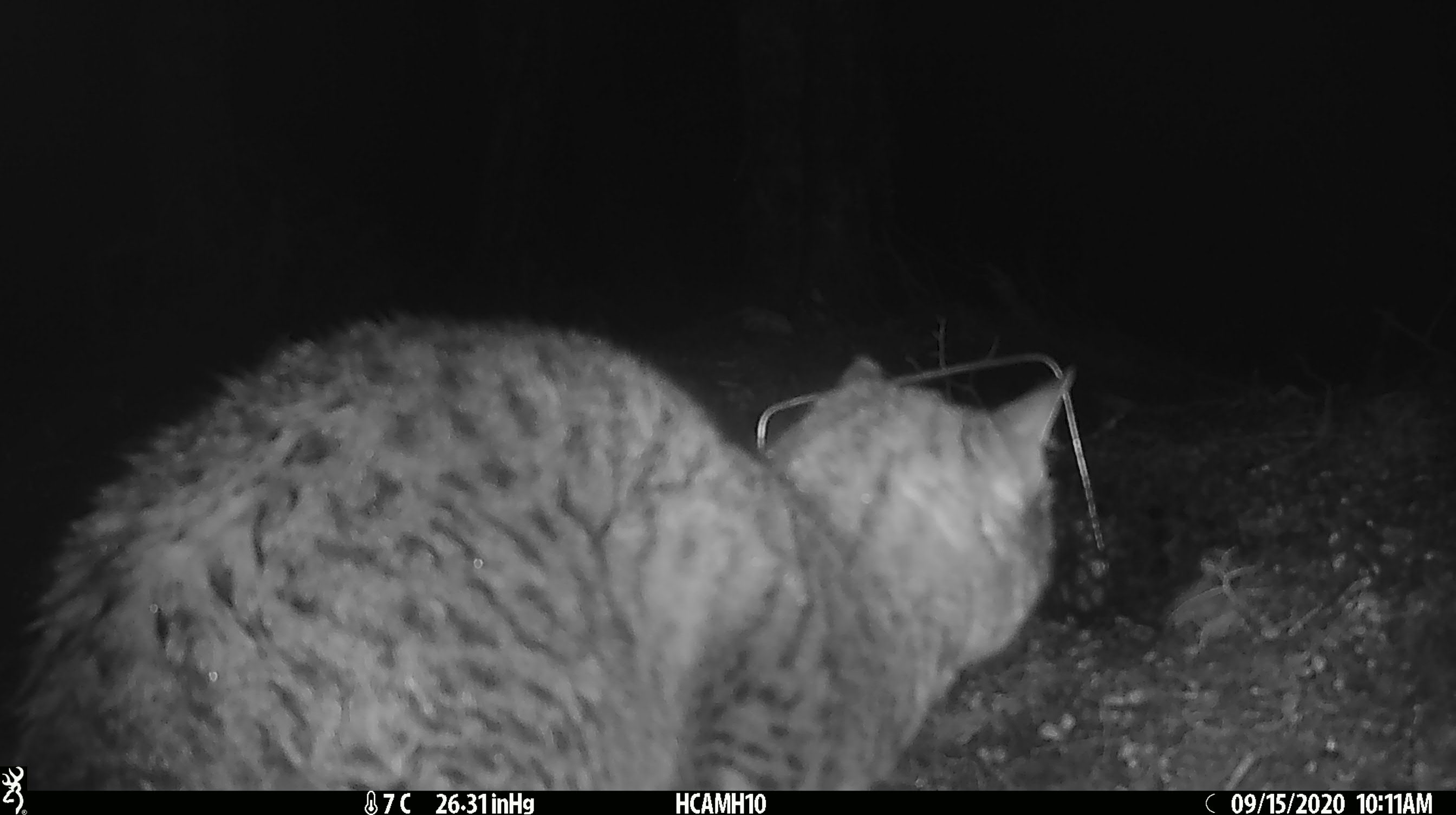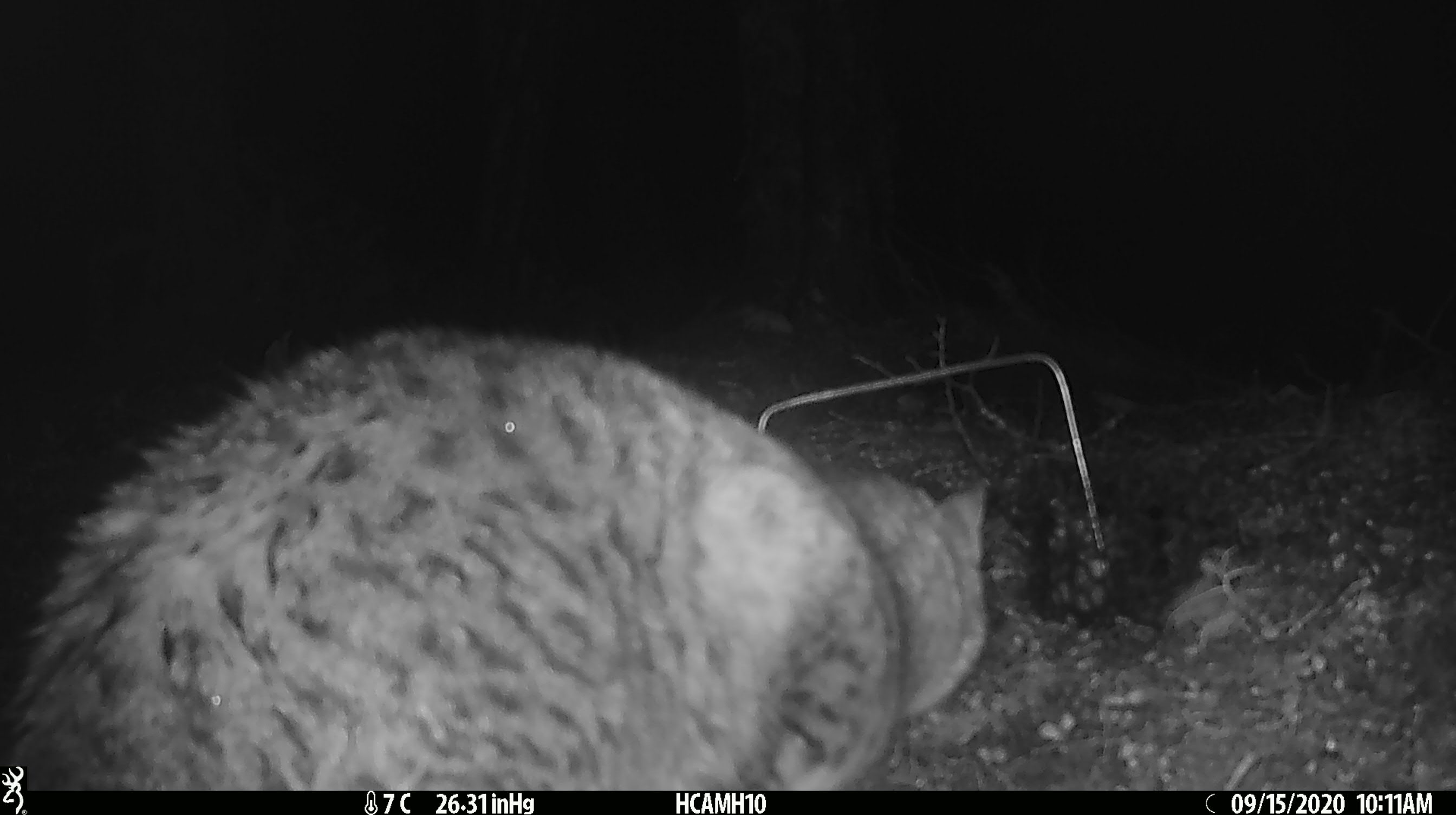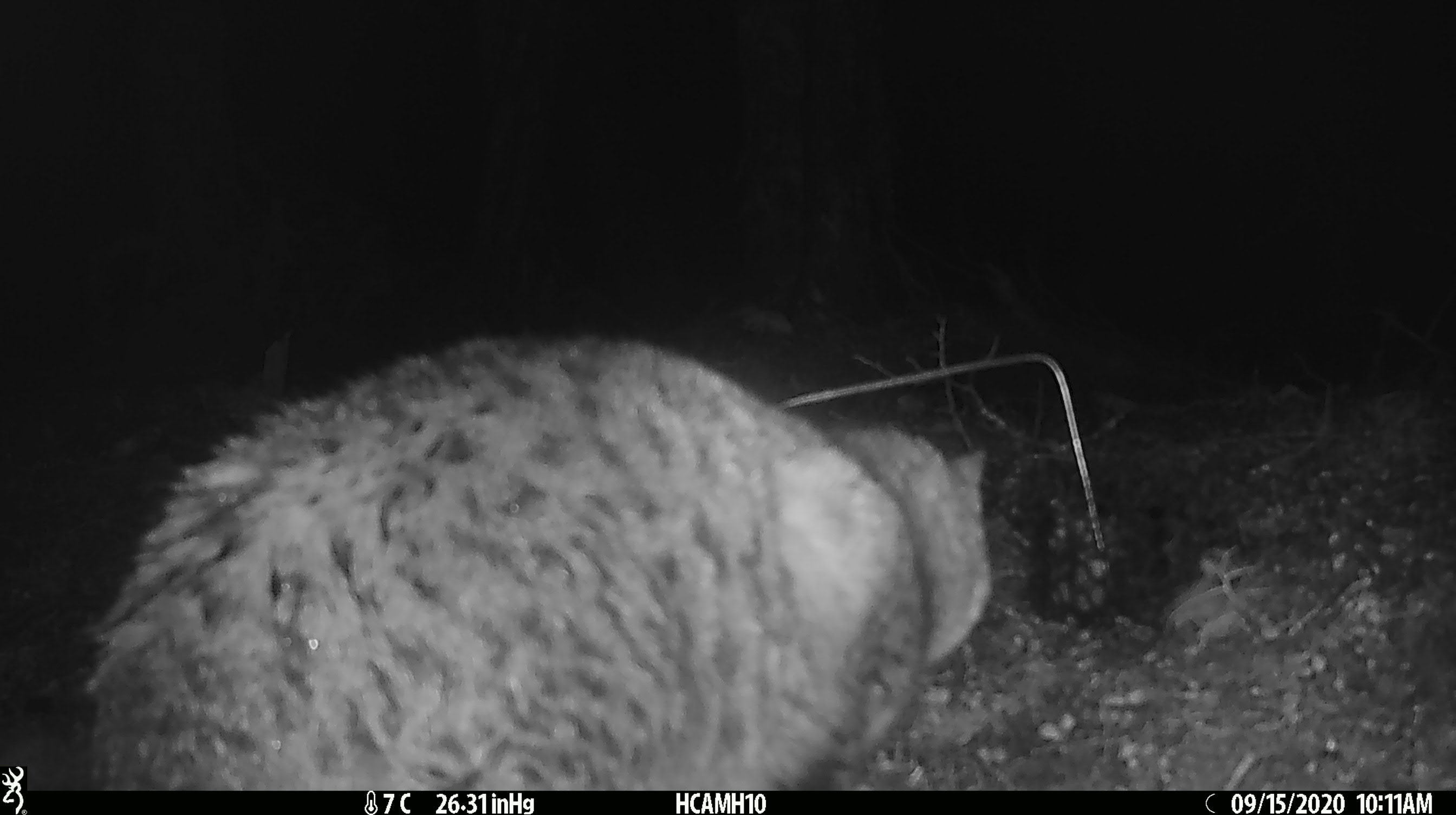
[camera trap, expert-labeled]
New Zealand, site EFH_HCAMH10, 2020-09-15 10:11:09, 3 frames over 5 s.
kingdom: Animalia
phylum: Chordata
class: Mammalia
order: Carnivora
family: Felidae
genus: Felis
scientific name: Felis catus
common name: domestic cat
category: cat